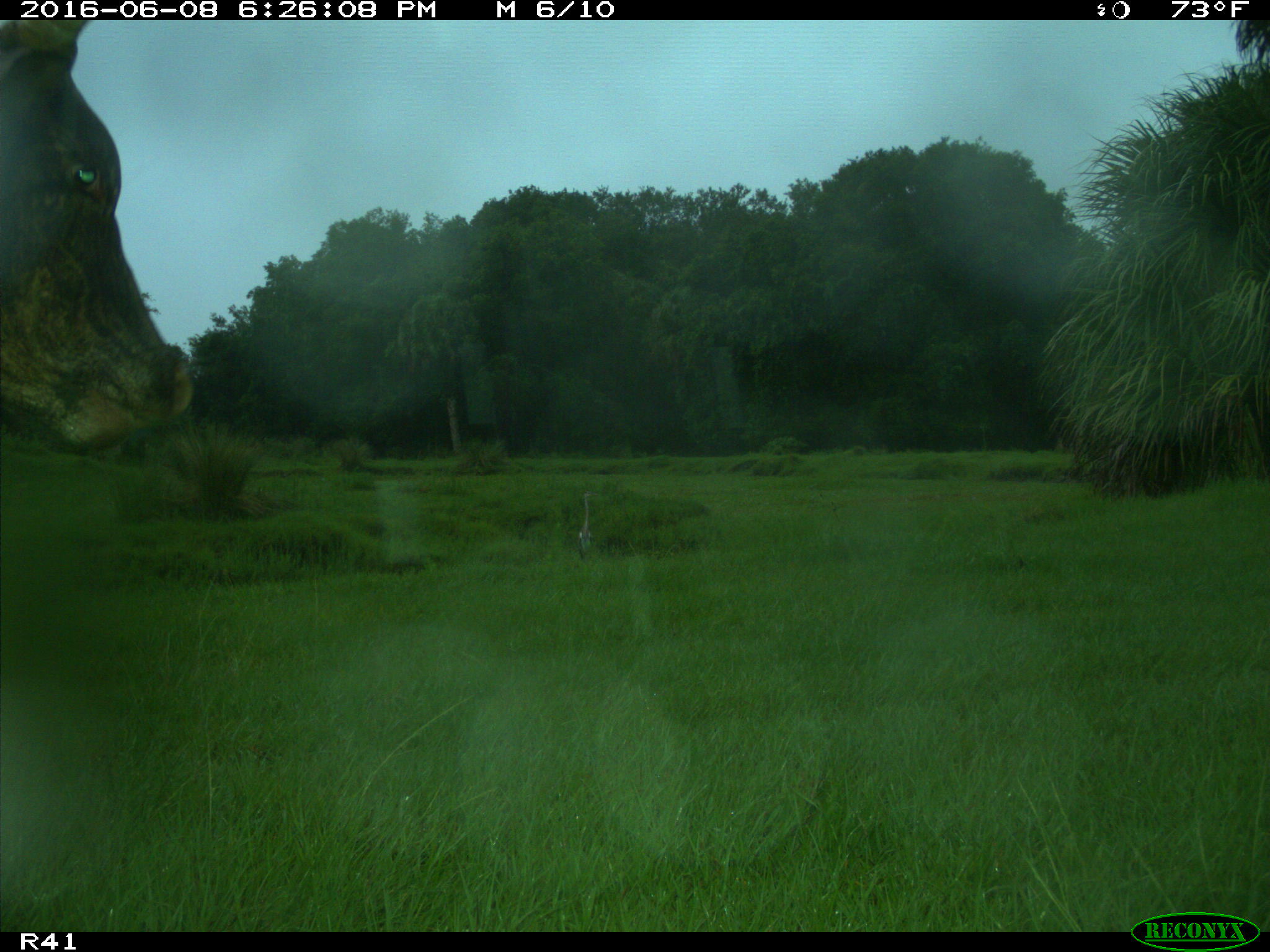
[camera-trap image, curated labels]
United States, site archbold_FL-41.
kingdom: Animalia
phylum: Chordata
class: Mammalia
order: Artiodactyla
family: Bovidae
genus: Bos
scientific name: Bos taurus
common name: domestic cow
Bos taurus (domestic cow).